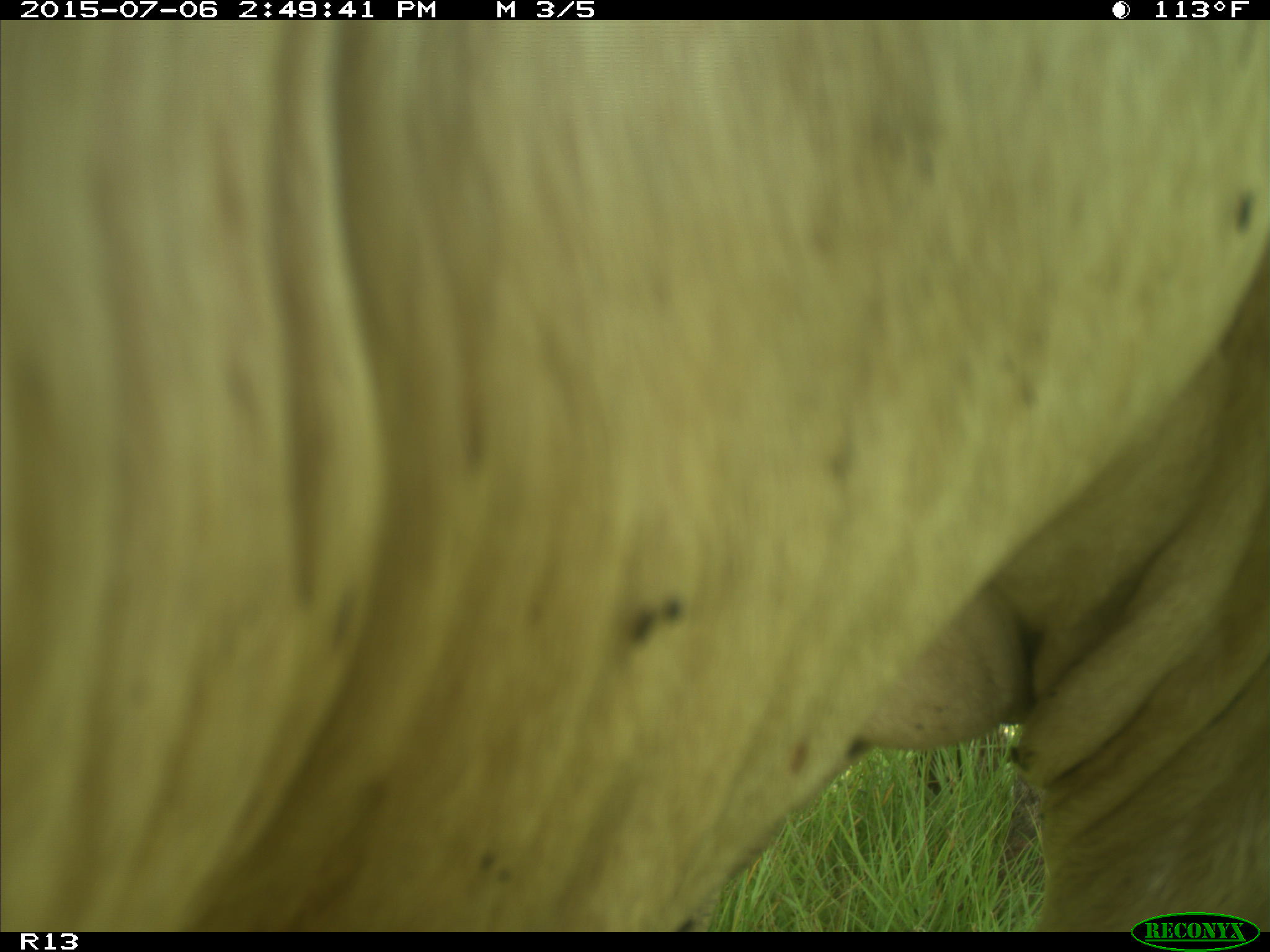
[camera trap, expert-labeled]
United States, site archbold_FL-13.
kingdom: Animalia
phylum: Chordata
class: Mammalia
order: Artiodactyla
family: Bovidae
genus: Bos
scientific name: Bos taurus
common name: domestic cow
Bos taurus (domestic cow).